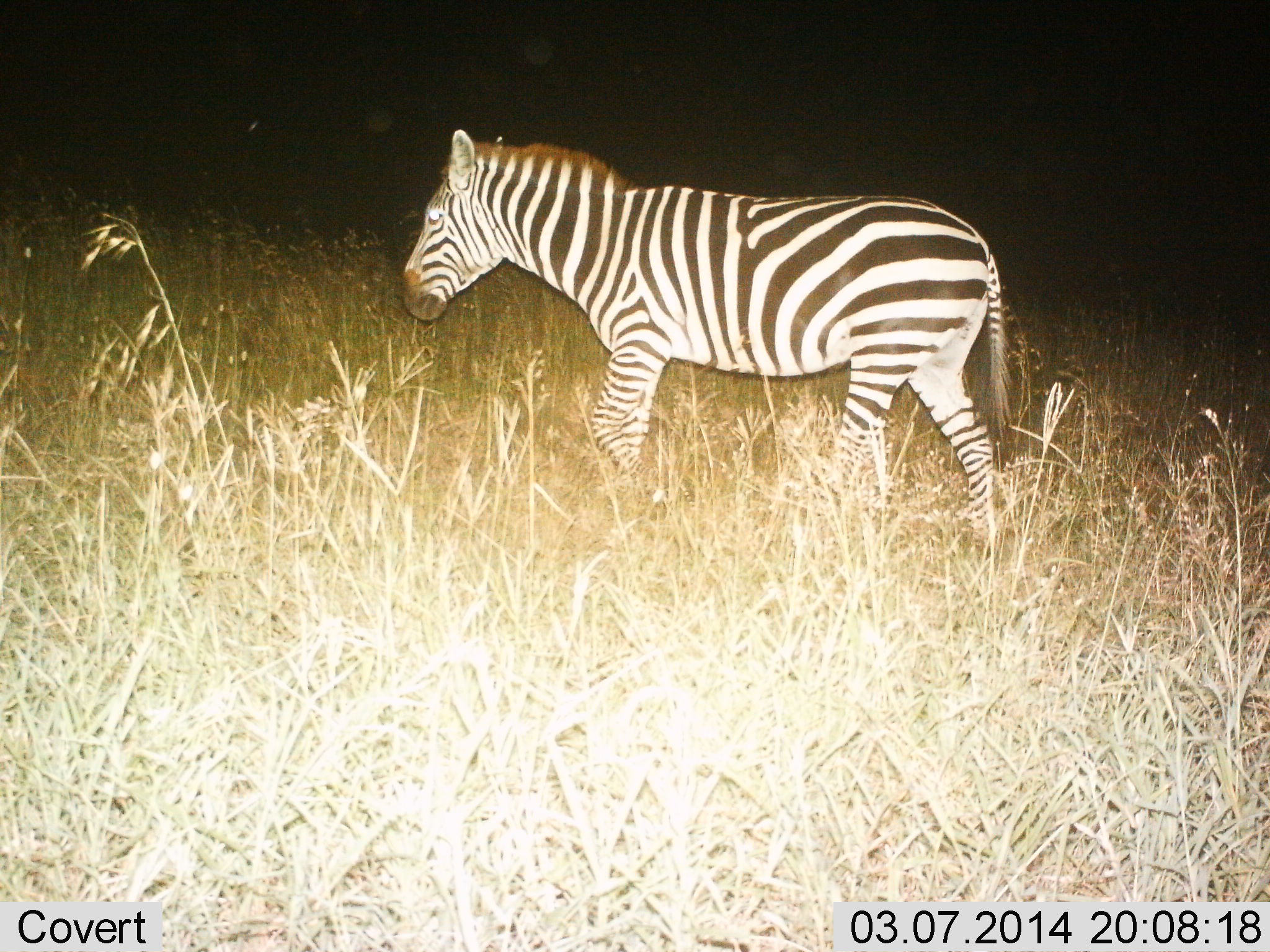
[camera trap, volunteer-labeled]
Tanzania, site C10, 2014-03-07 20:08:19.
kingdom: Animalia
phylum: Chordata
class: Mammalia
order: Perissodactyla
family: Equidae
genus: Equus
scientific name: Equus quagga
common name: plains zebra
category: zebra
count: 1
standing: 0%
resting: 0%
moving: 100%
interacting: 0%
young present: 10%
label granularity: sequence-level